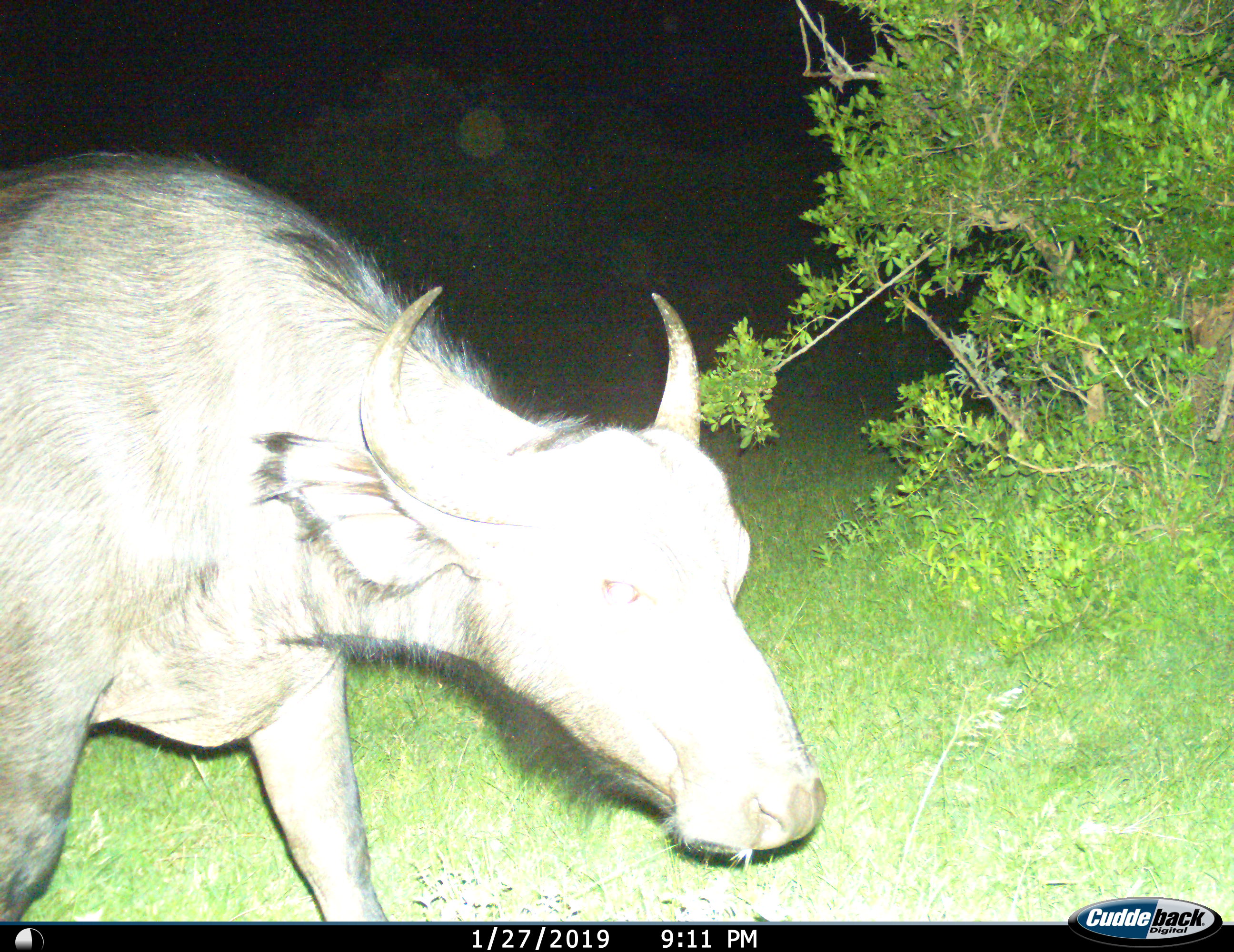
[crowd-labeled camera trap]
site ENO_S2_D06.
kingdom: Animalia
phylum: Chordata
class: Mammalia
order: Artiodactyla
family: Bovidae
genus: Syncerus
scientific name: Syncerus caffer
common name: african buffalo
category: buffalo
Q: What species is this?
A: Buffalo (african buffalo) (Syncerus caffer).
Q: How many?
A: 1.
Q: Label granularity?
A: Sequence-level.